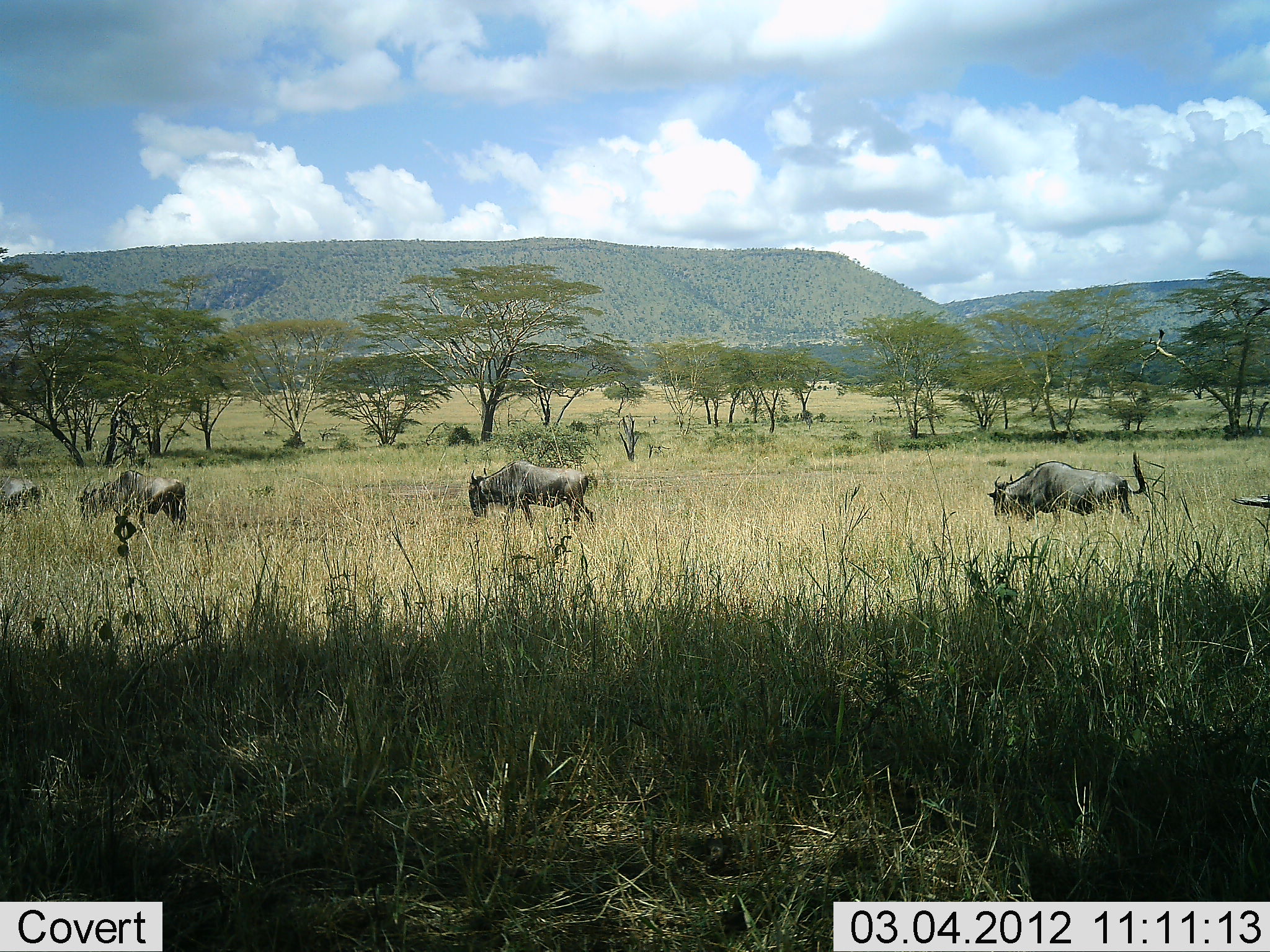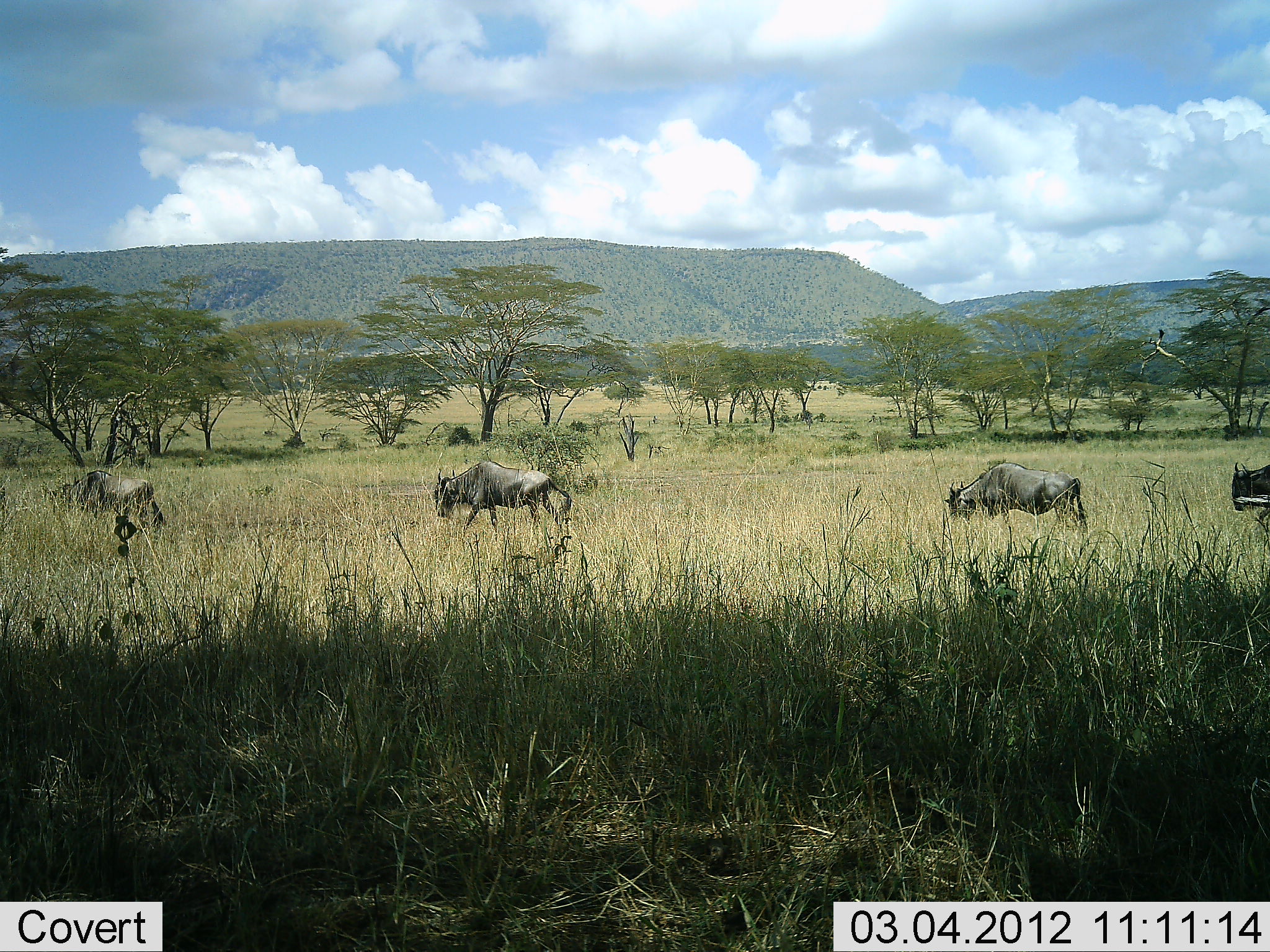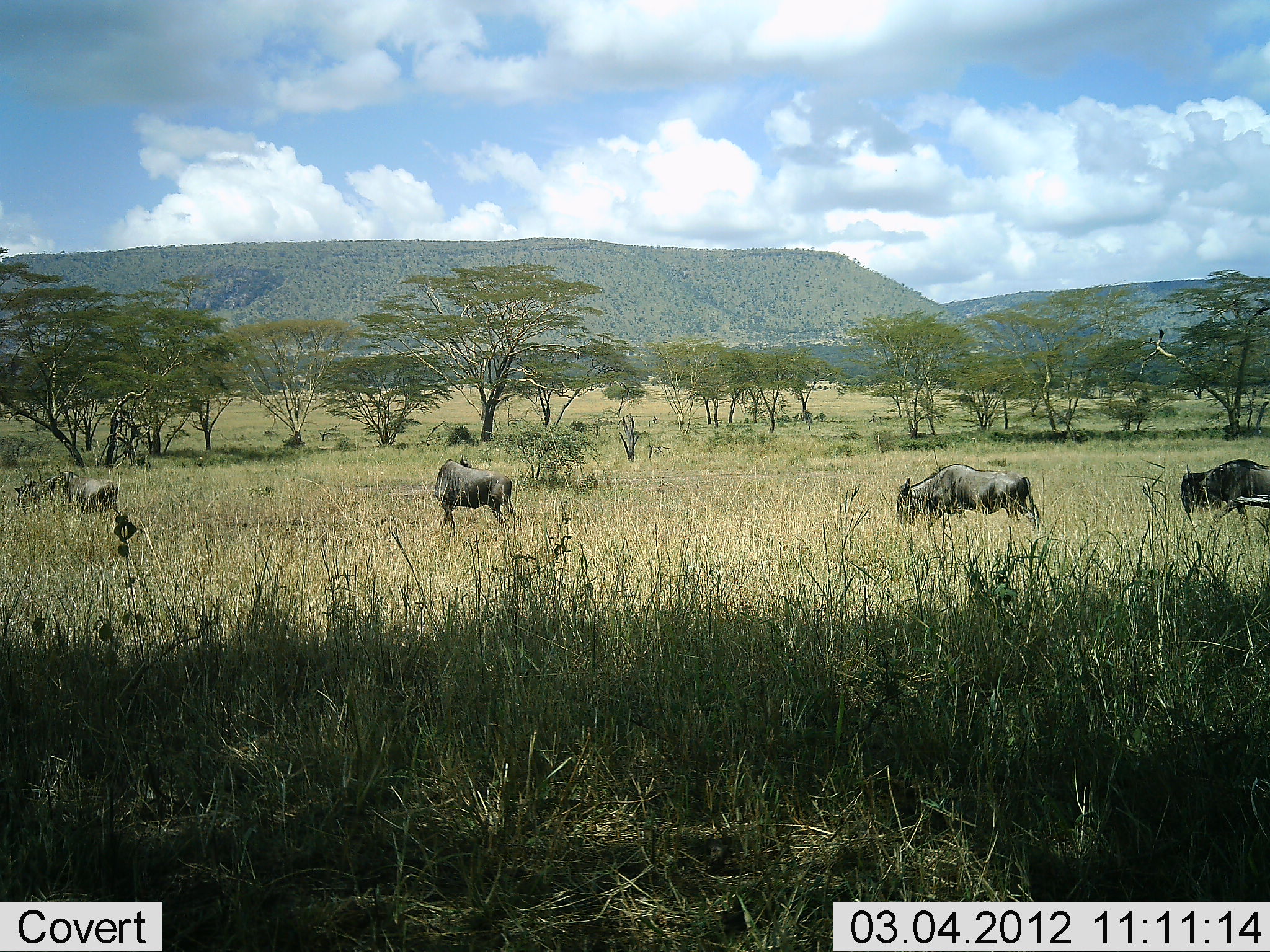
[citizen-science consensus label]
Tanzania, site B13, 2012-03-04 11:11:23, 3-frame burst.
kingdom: Animalia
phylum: Chordata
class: Mammalia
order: Artiodactyla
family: Bovidae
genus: Connochaetes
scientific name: Connochaetes taurinus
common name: blue wildebeest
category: wildebeest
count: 5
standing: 0%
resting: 0%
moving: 100%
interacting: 0%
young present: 0%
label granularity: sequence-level